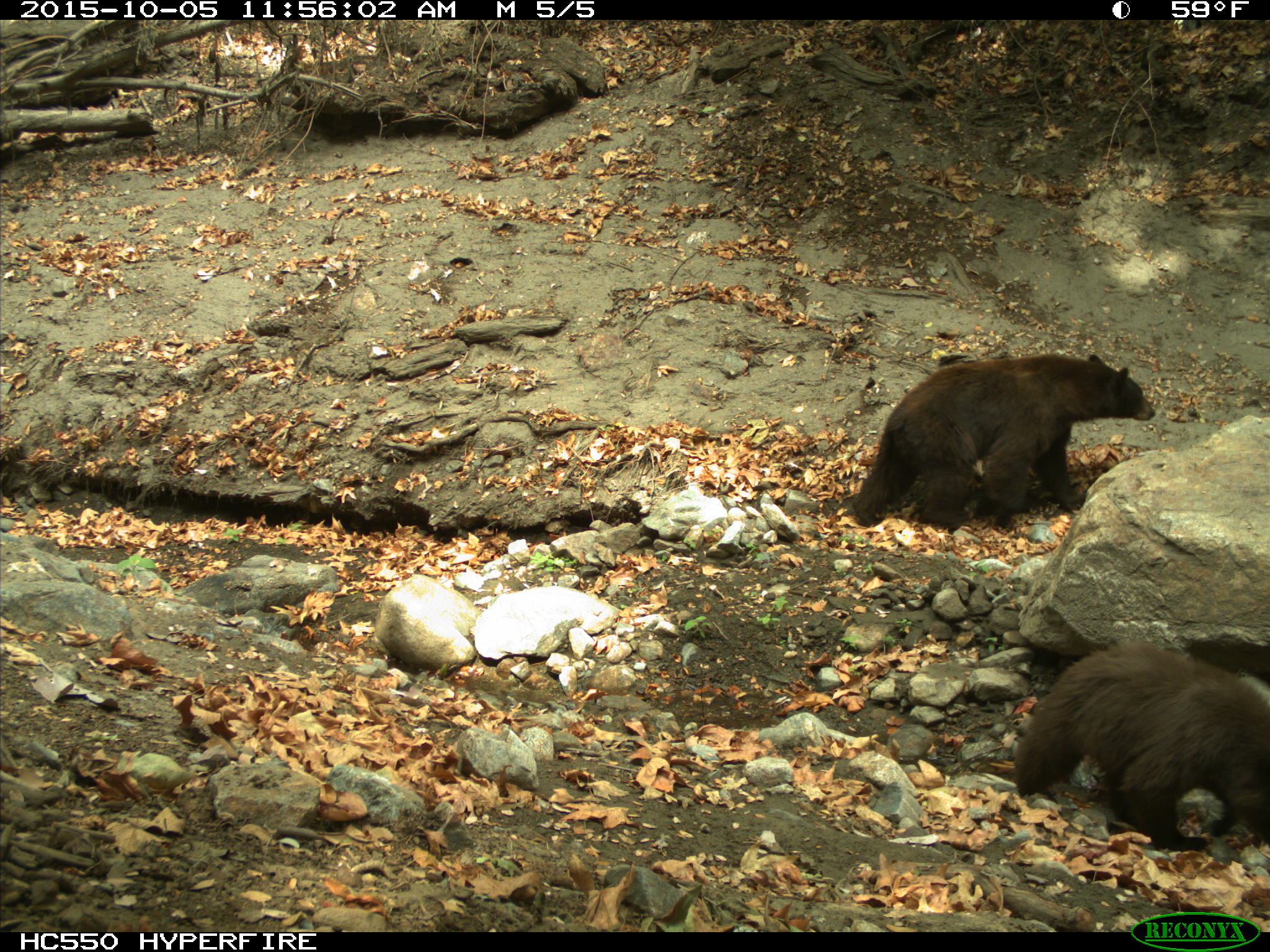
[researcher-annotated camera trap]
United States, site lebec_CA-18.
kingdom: Animalia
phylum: Chordata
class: Mammalia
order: Carnivora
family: Ursidae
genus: Ursus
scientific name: Ursus americanus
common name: american black bear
Ursus americanus (american black bear).